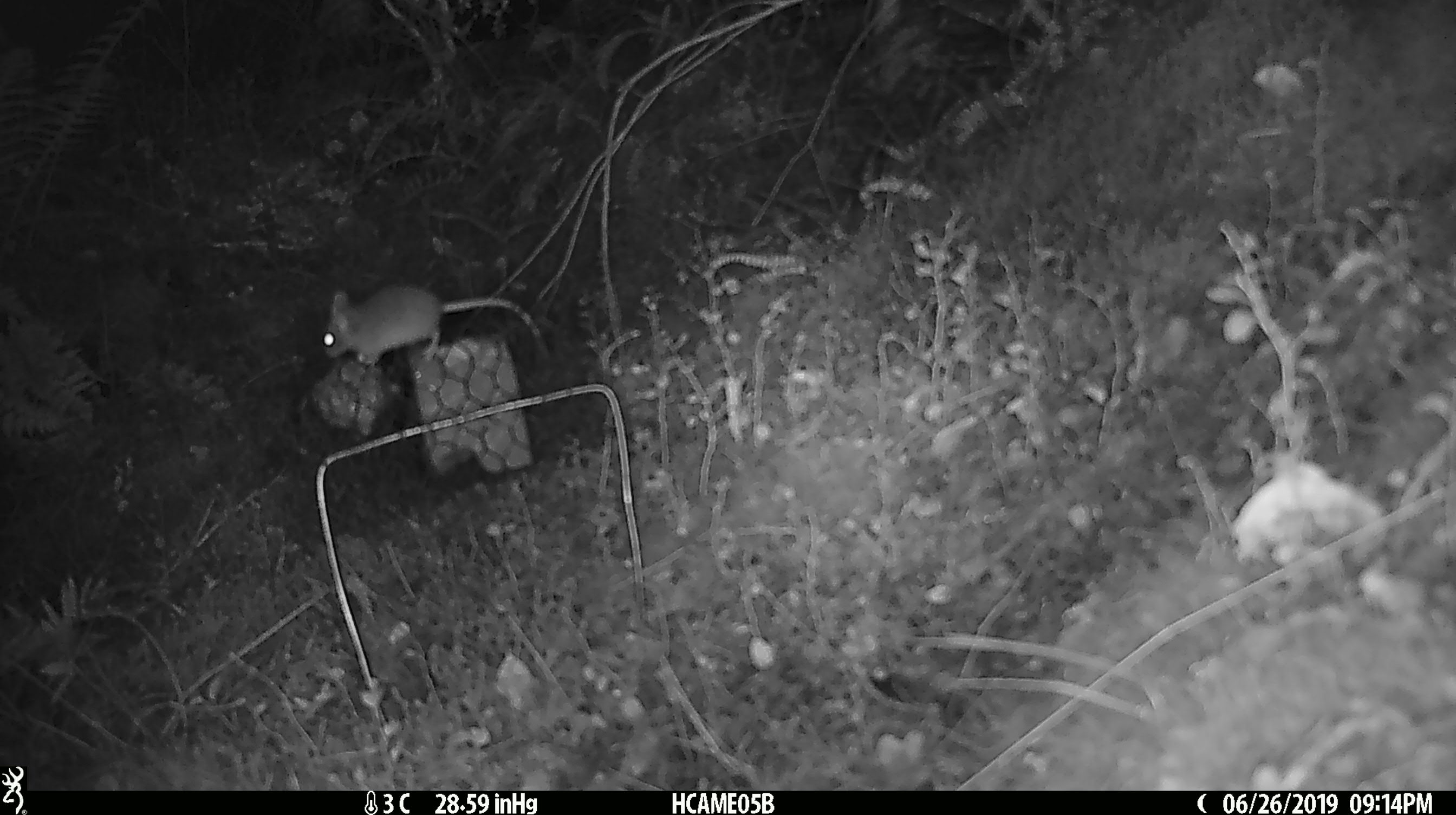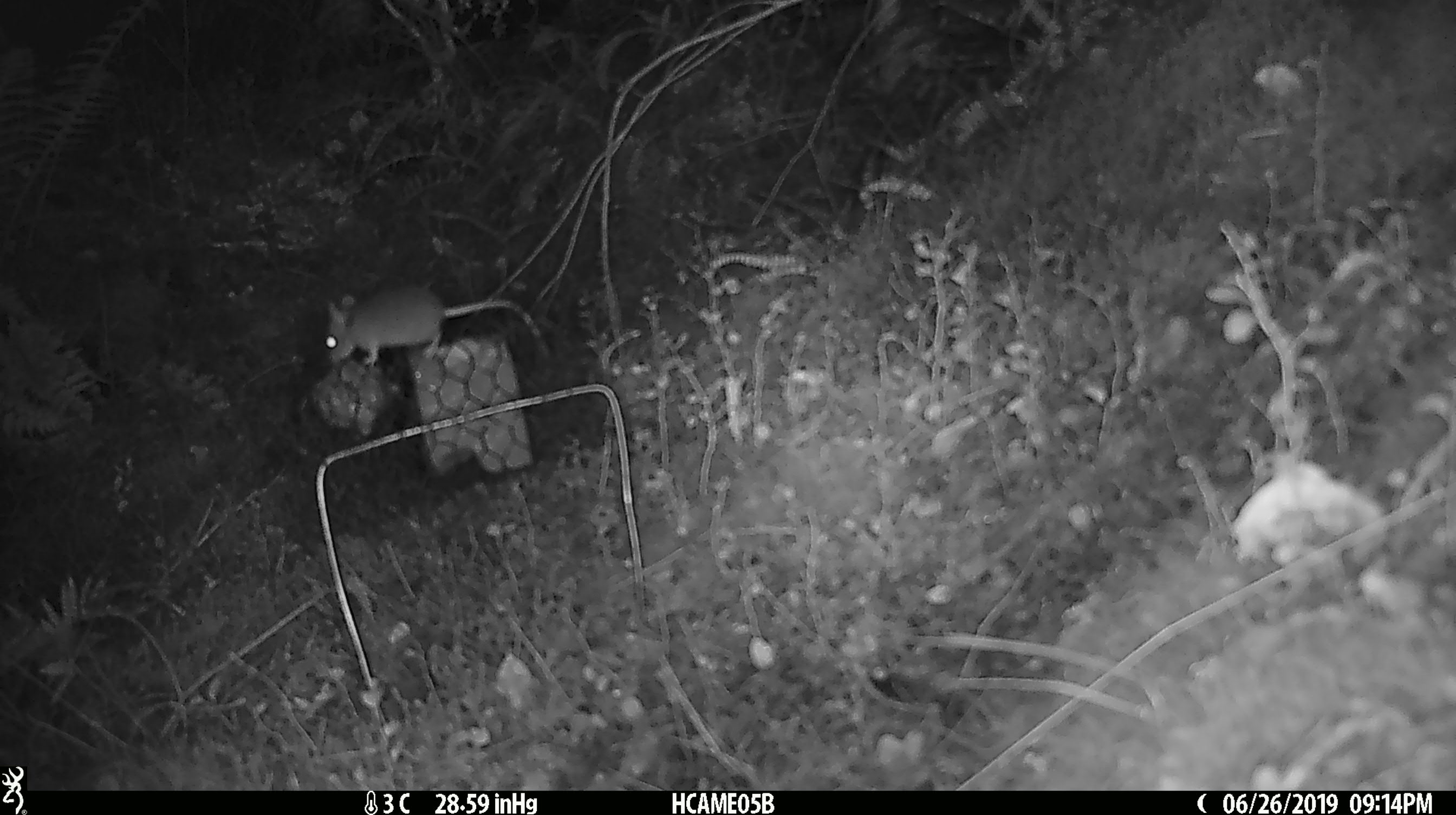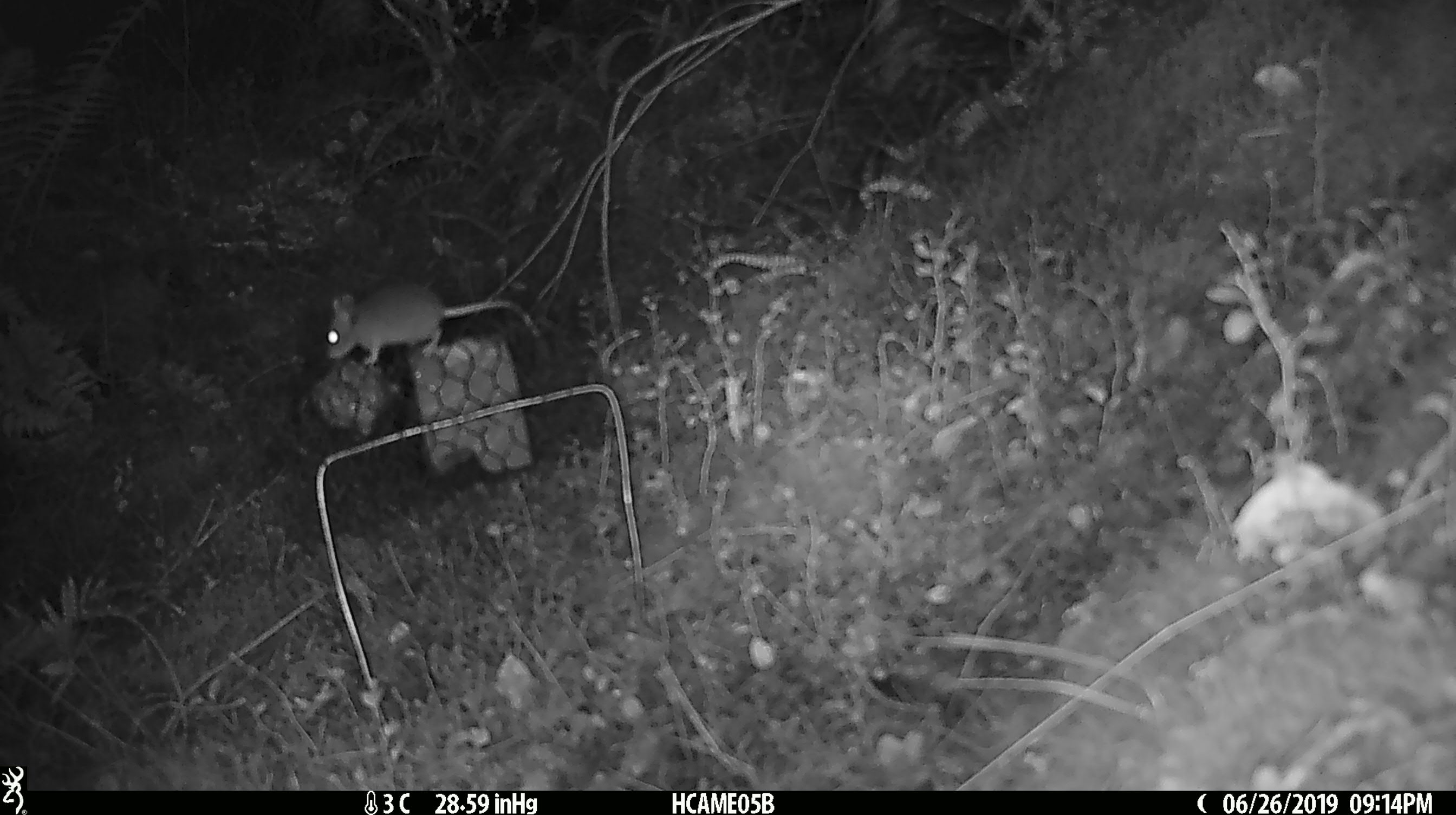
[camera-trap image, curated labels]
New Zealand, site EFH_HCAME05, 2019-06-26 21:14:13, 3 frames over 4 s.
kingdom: Animalia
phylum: Chordata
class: Mammalia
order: Rodentia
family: Muridae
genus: Mus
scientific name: Mus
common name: mouse